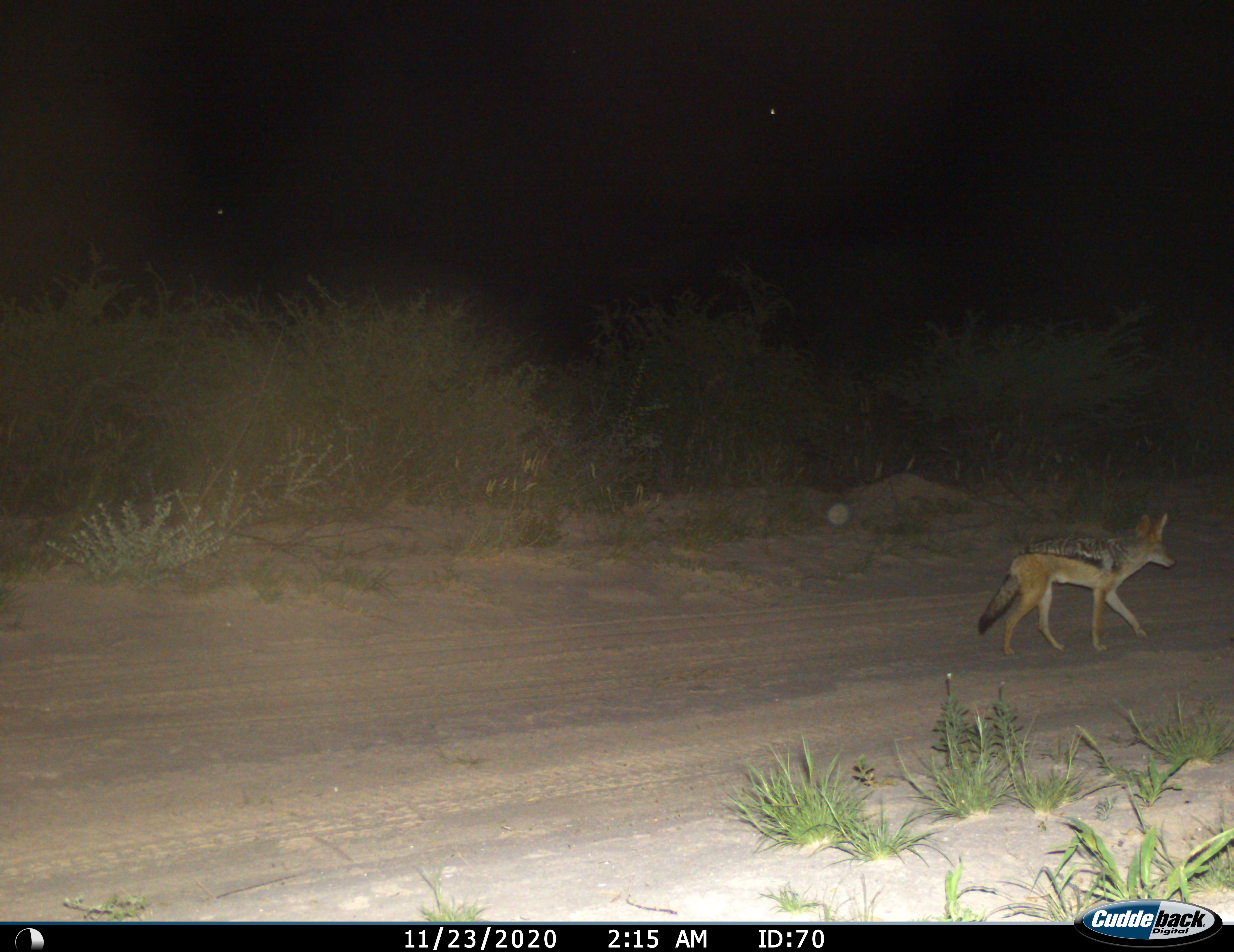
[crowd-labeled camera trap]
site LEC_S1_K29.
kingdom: Animalia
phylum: Chordata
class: Mammalia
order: Carnivora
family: Canidae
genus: Lupulella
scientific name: Lupulella mesomelas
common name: black-backed jackal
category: jackalblackbacked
Jackalblackbacked (black-backed jackal) (Lupulella mesomelas), count 1. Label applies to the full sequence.